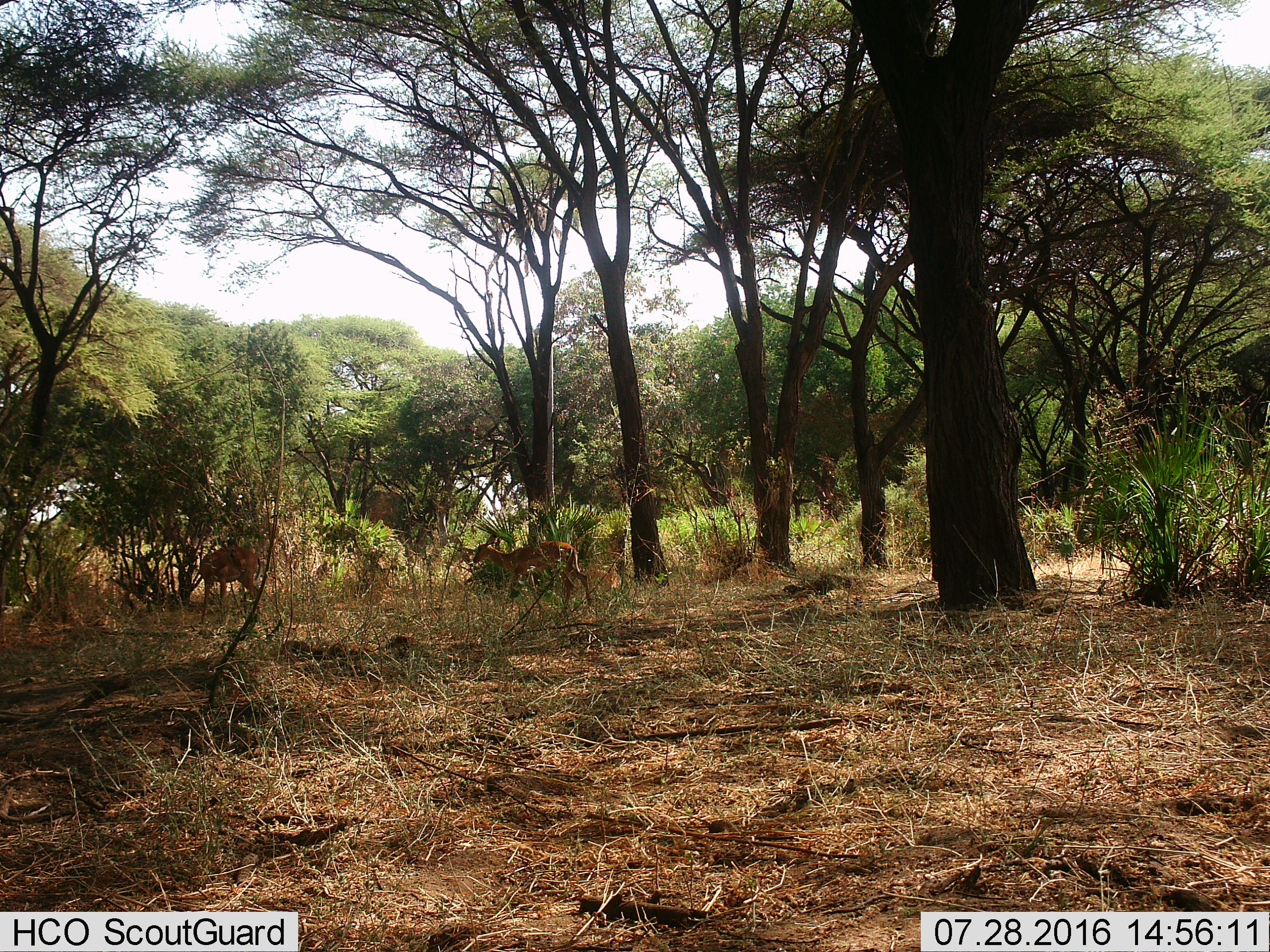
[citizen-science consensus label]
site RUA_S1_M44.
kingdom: Animalia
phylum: Chordata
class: Mammalia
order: Artiodactyla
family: Bovidae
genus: Aepyceros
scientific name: Aepyceros melampus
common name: impala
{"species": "impala (Aepyceros melampus)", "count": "2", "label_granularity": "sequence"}